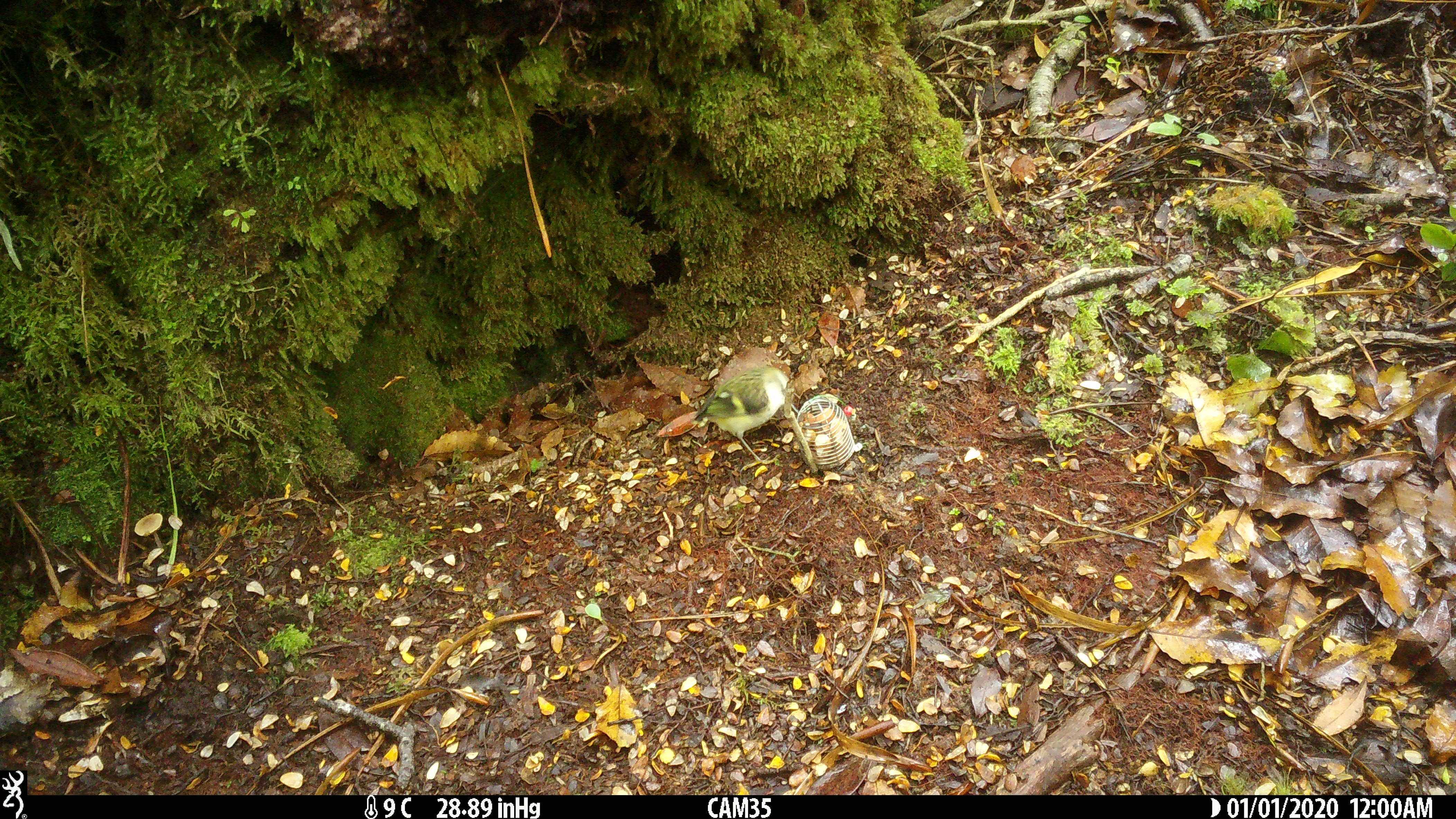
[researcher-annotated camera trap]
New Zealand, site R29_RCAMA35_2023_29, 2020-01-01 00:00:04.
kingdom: Animalia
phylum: Chordata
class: Aves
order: Passeriformes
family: Acanthisittidae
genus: Acanthisitta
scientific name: Acanthisitta chloris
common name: rifleman